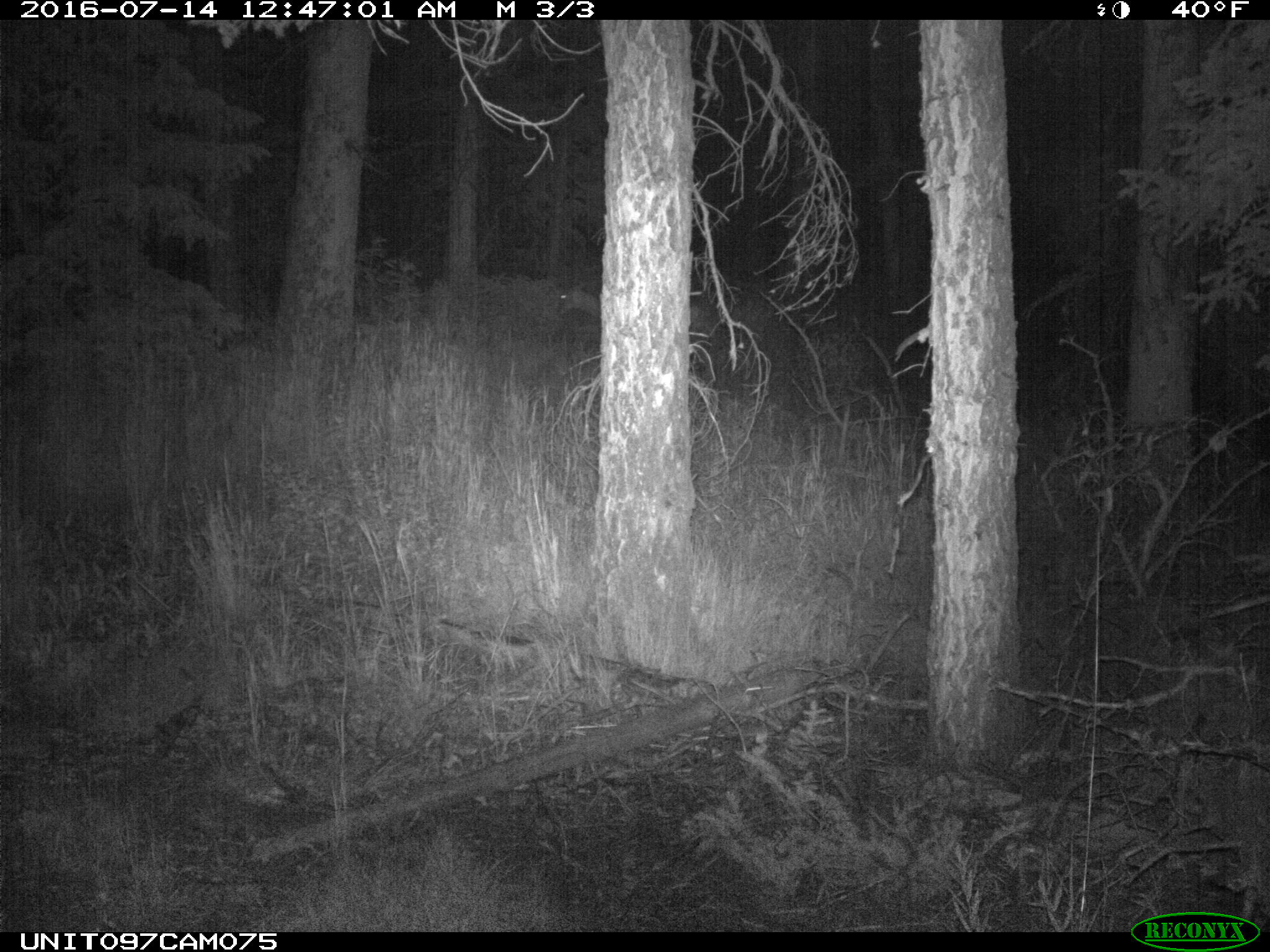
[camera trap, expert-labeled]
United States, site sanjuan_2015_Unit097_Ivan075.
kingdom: Animalia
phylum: Chordata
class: Mammalia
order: Artiodactyla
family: Cervidae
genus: Odocoileus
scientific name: Odocoileus hemionus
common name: mule deer